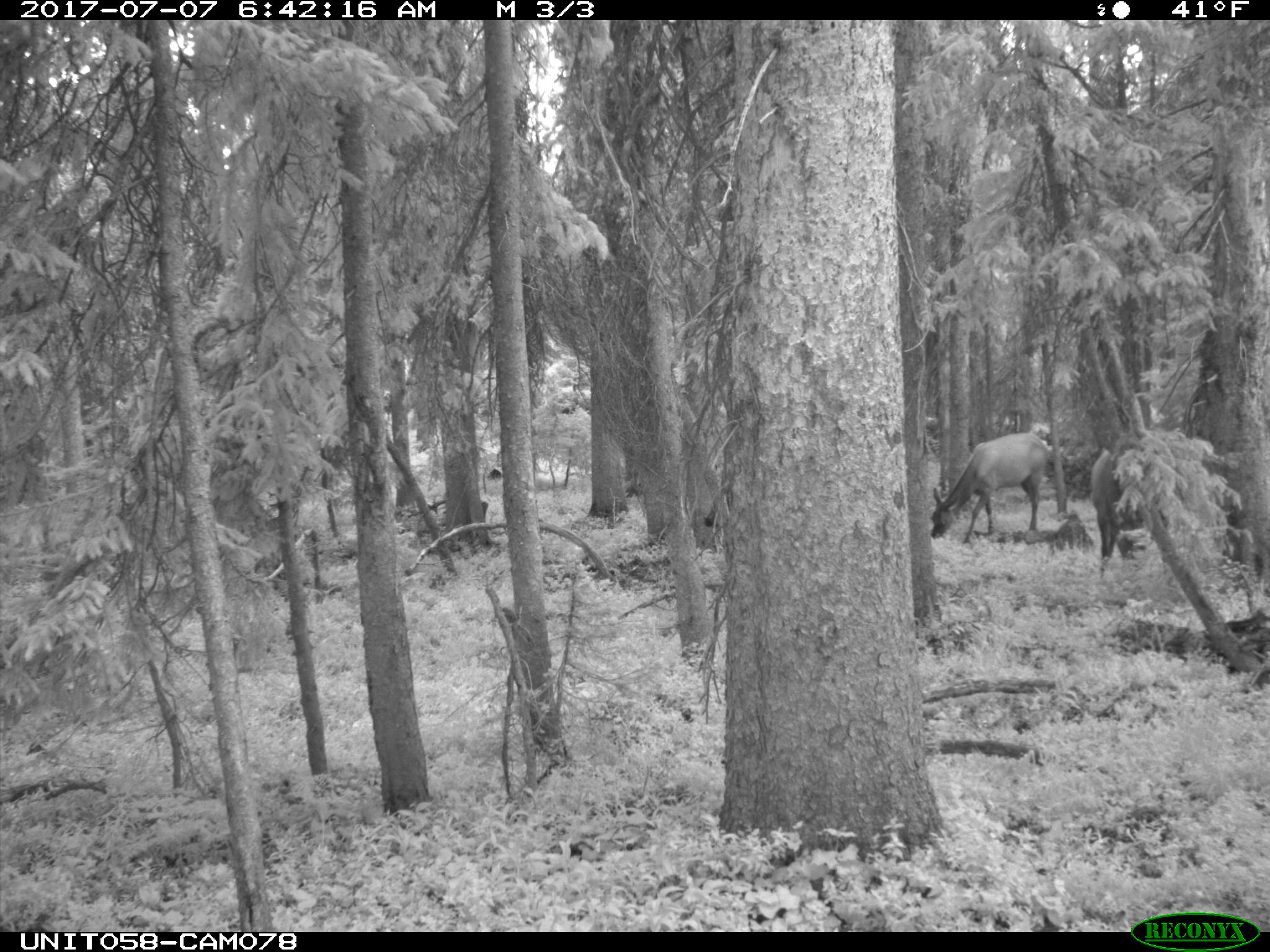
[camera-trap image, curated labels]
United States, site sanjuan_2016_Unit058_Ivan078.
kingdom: Animalia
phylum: Chordata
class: Mammalia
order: Artiodactyla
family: Cervidae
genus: Cervus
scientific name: Cervus elaphus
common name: red deer